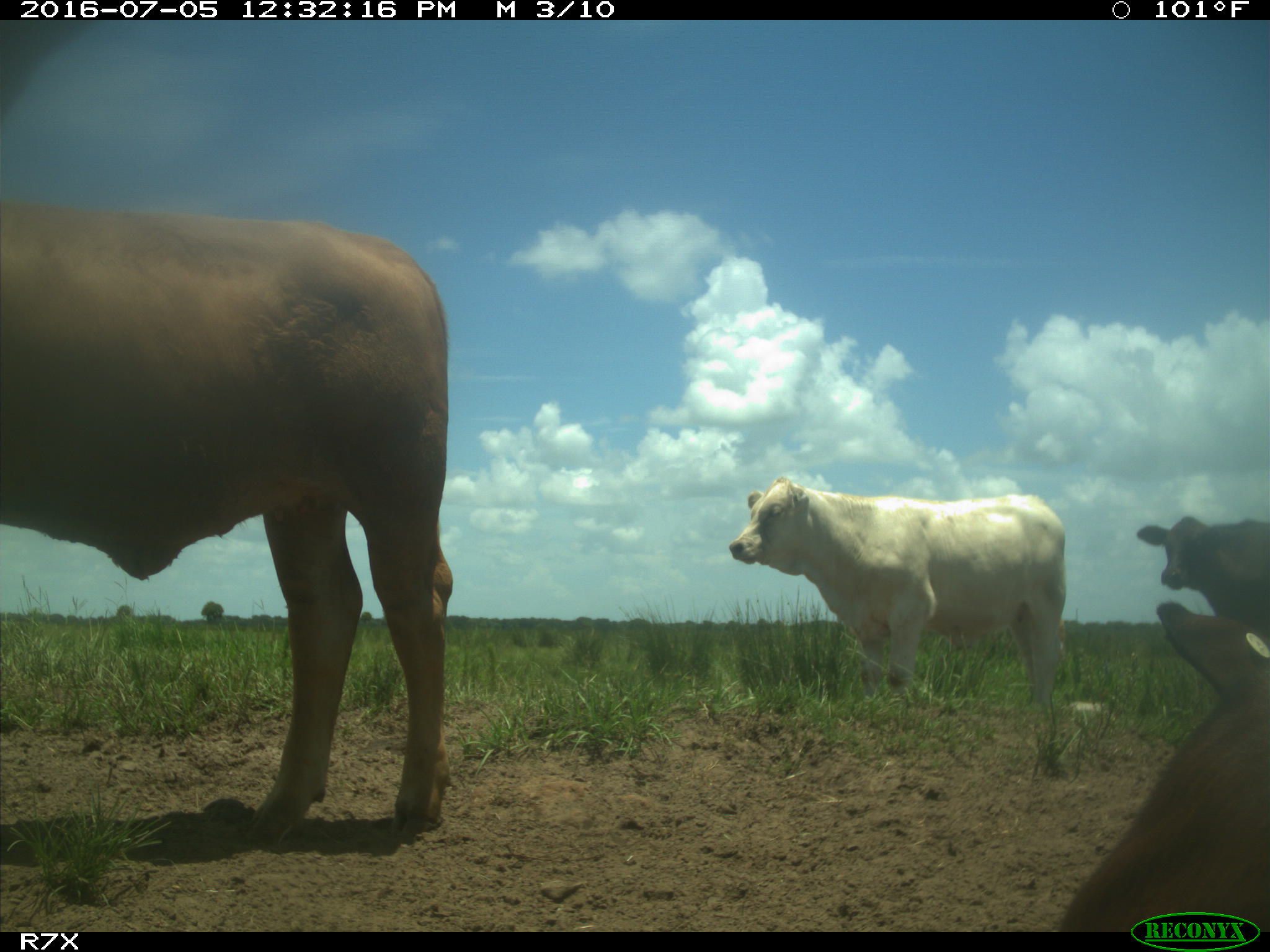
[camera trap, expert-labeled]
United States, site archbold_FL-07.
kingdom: Animalia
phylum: Chordata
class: Mammalia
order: Artiodactyla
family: Bovidae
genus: Bos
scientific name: Bos taurus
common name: domestic cow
Bos taurus (domestic cow).